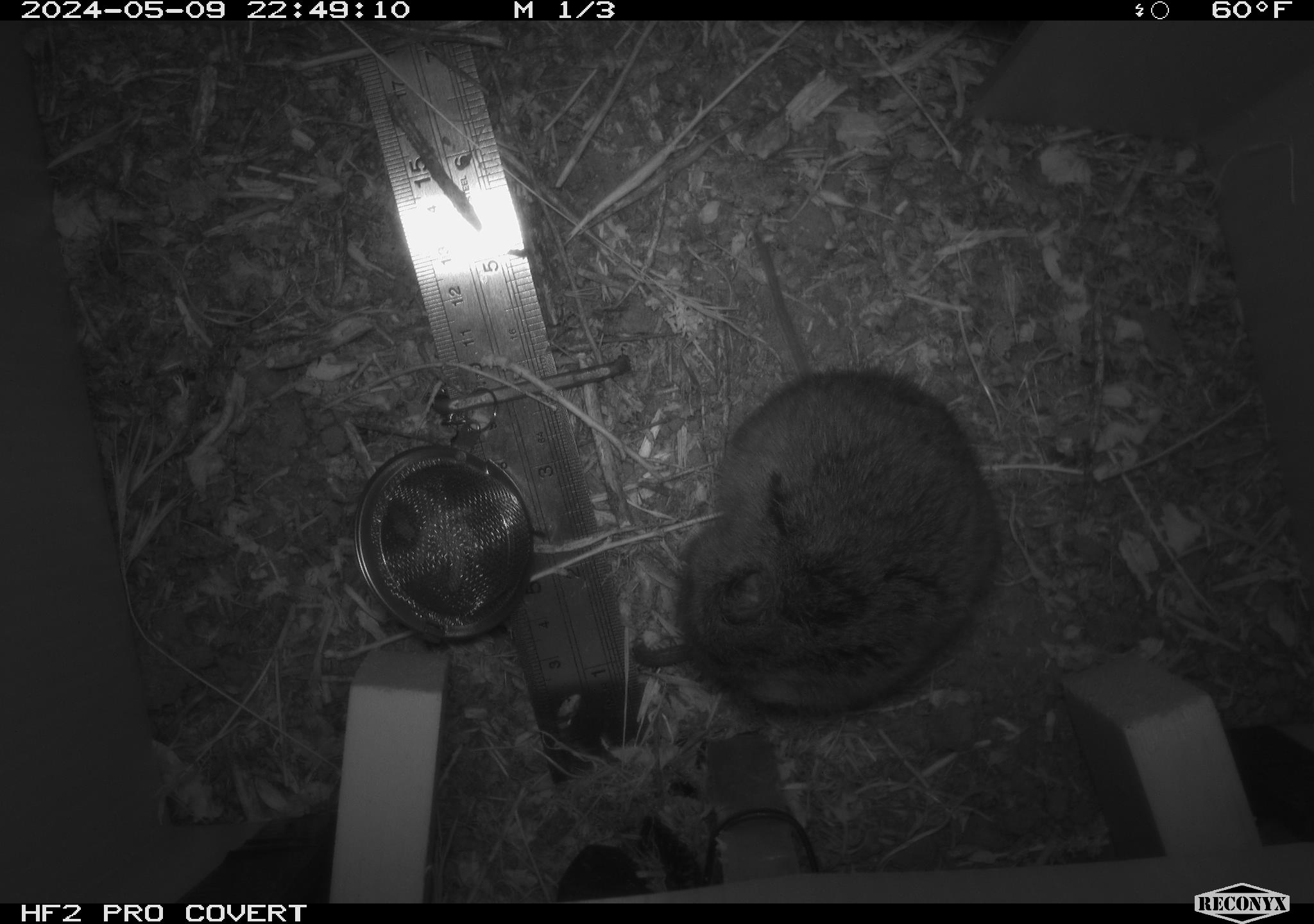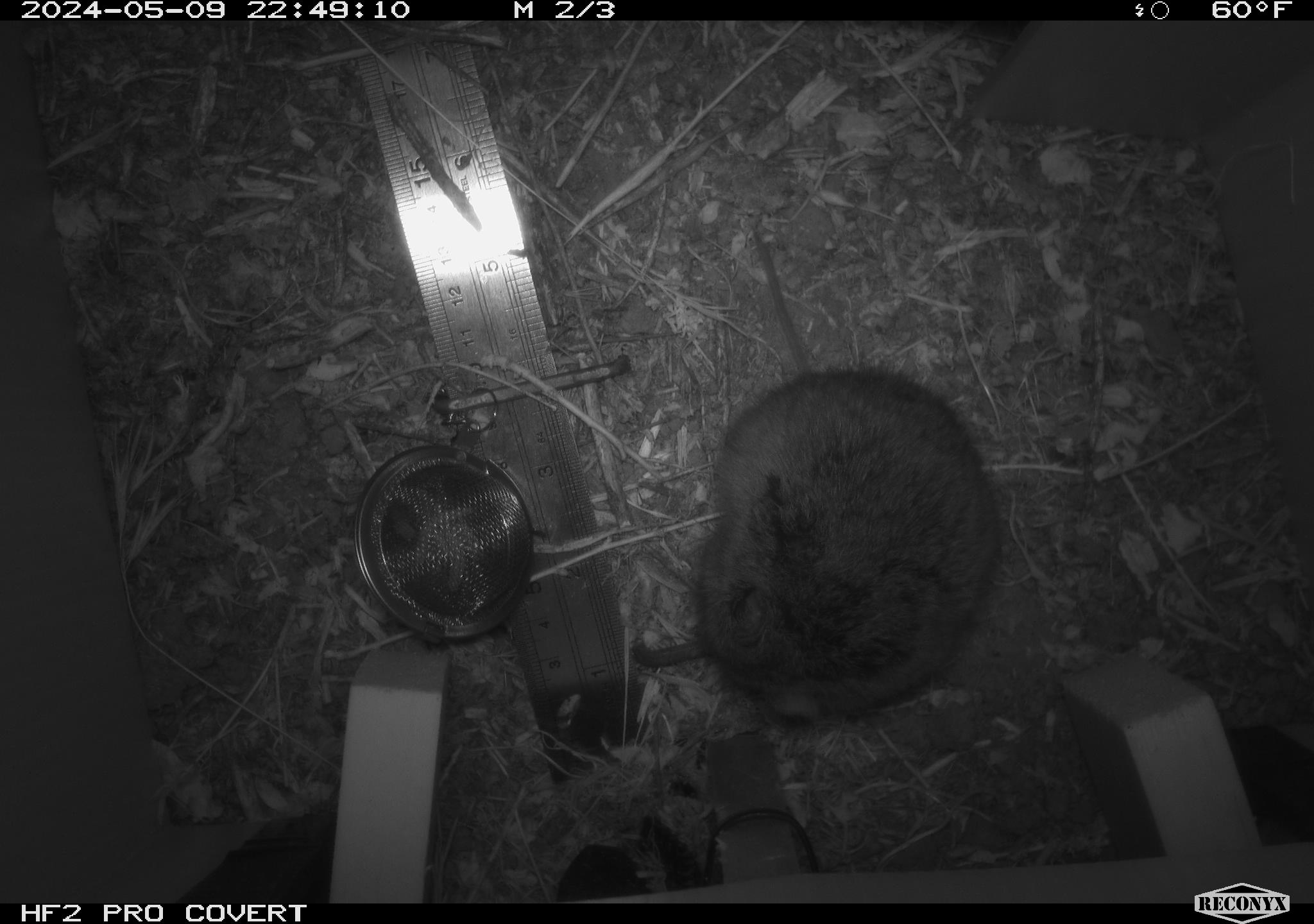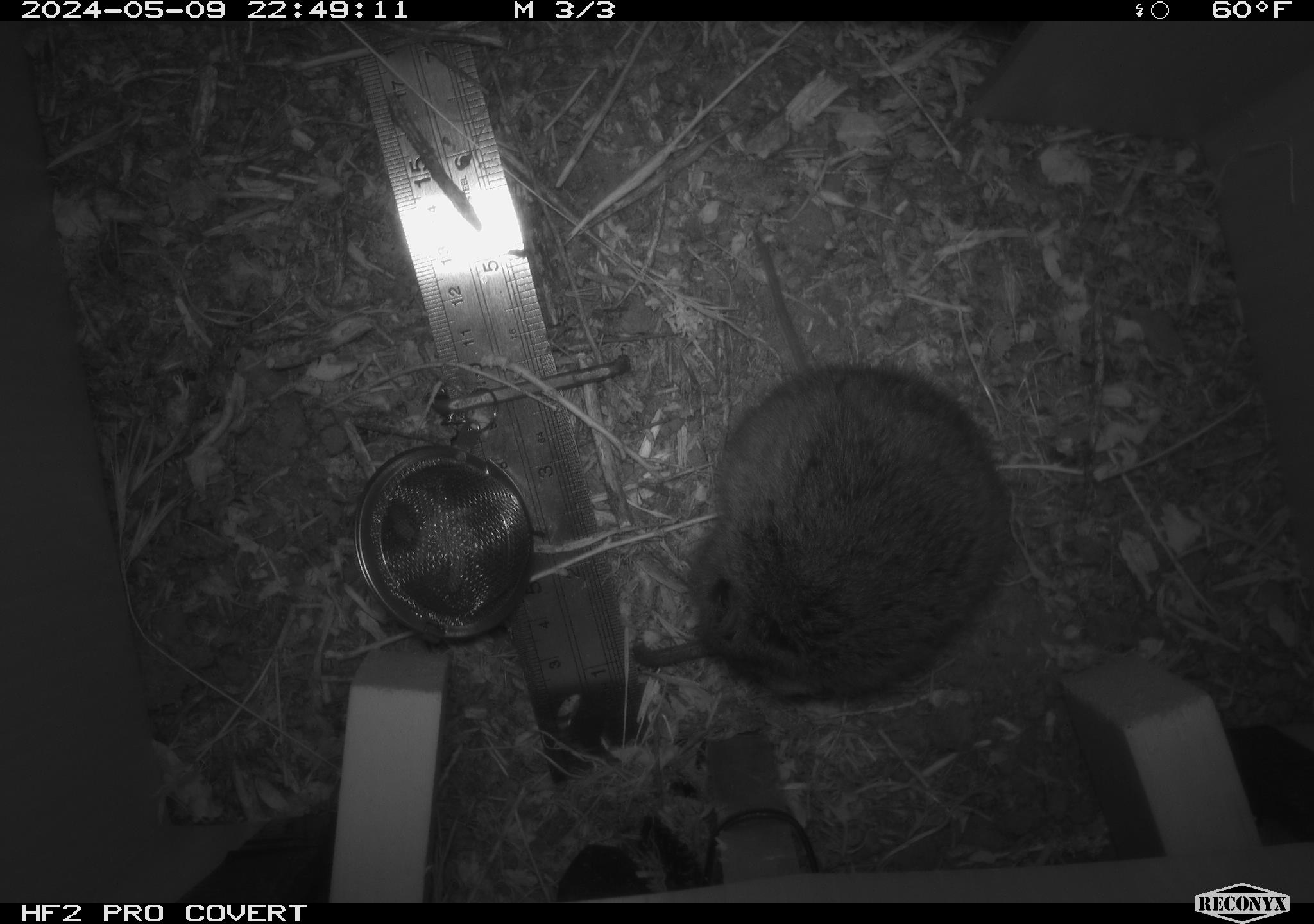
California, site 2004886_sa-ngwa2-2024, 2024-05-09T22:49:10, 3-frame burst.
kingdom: Animalia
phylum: Chordata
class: Mammalia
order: Rodentia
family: Cricetidae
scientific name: Arvicolinae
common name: voles, lemmings, and muskrats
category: arvicolinae subfamily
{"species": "arvicolinae subfamily (voles, lemmings, and muskrats) (Arvicolinae)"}